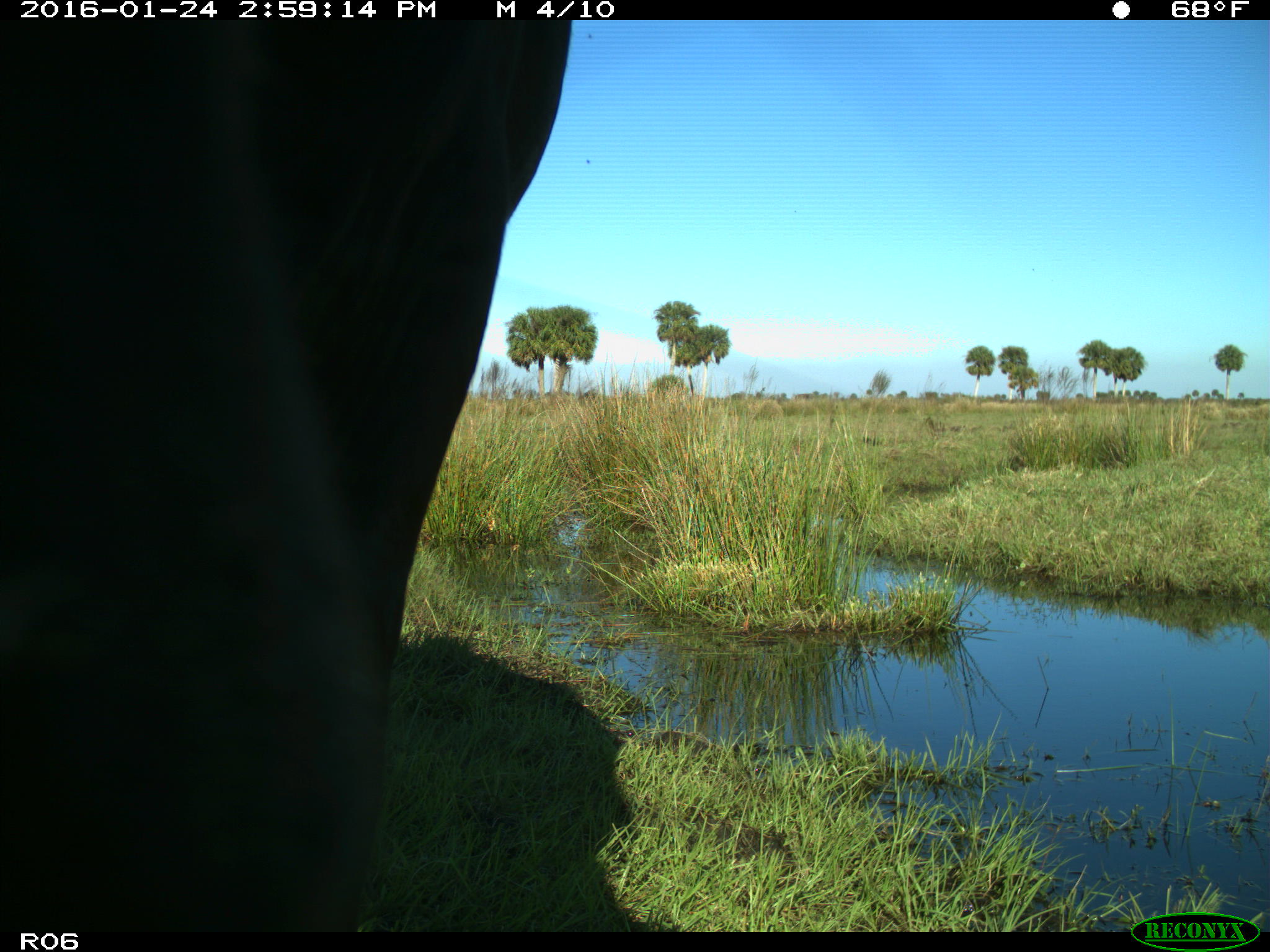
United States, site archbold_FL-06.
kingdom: Animalia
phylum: Chordata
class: Mammalia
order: Artiodactyla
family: Bovidae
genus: Bos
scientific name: Bos taurus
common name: domestic cow